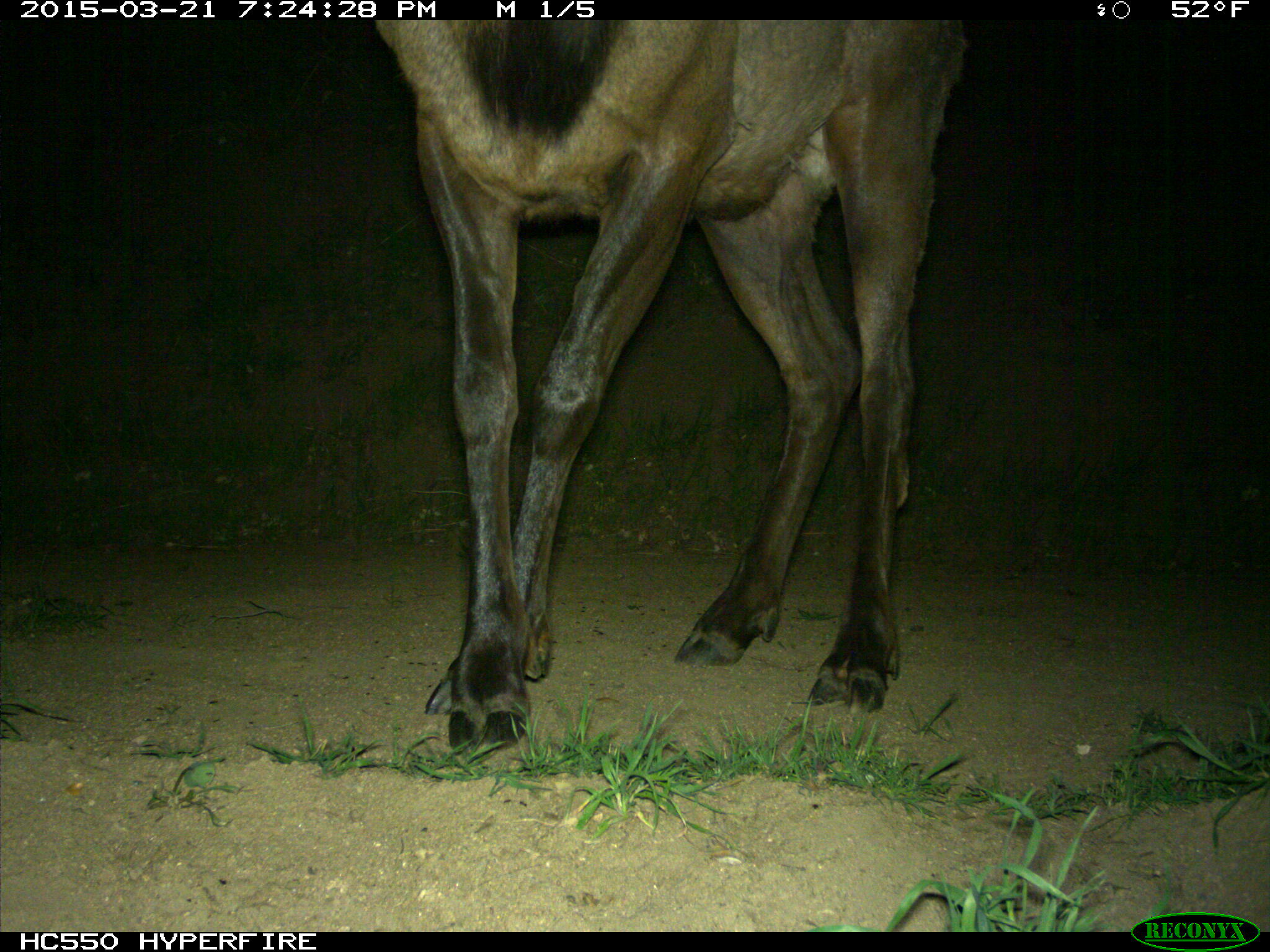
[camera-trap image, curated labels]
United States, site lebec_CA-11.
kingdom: Animalia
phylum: Chordata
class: Mammalia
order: Artiodactyla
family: Cervidae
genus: Cervus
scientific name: Cervus canadensis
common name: elk